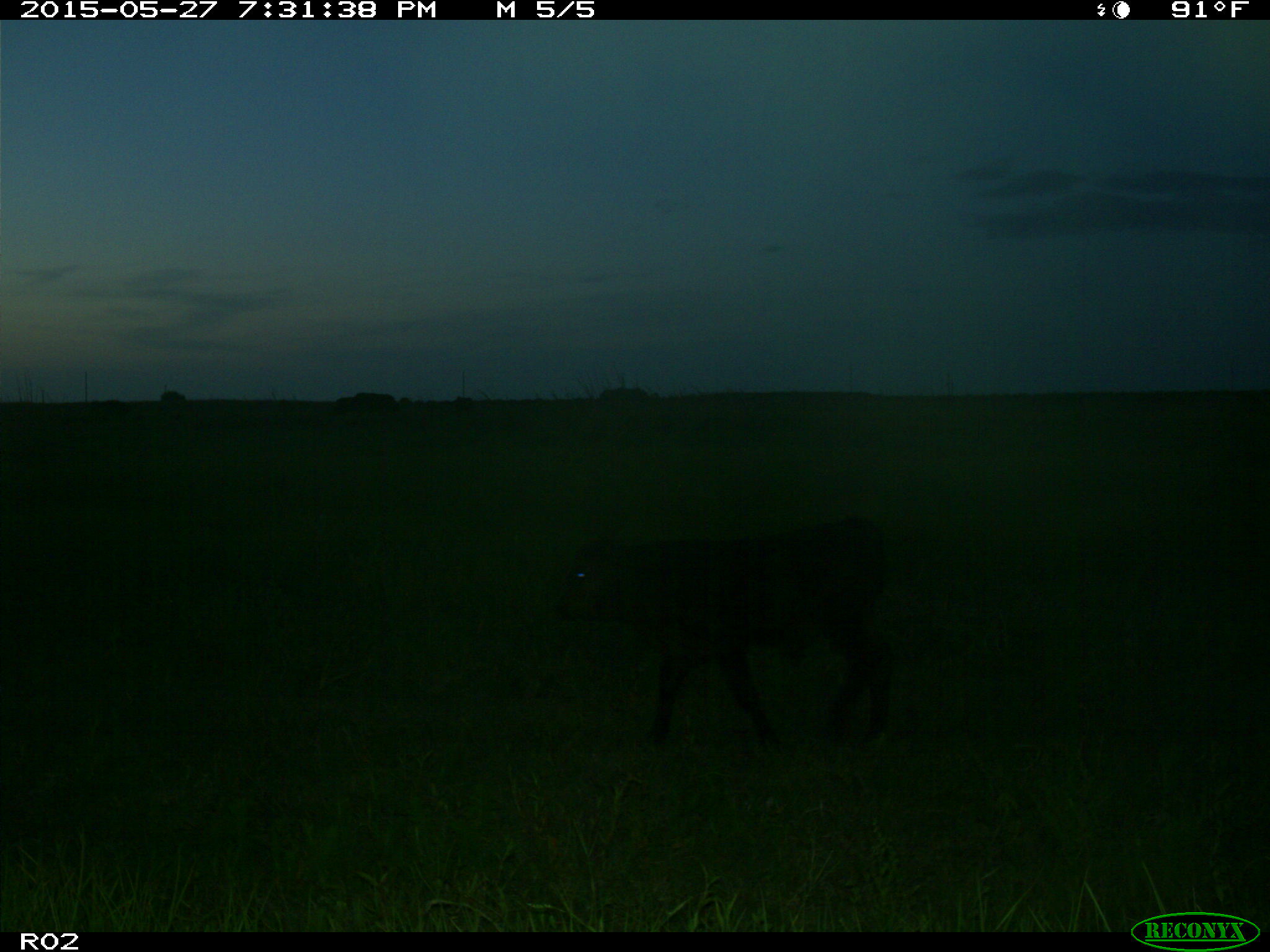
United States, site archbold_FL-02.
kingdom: Animalia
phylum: Chordata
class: Mammalia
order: Artiodactyla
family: Bovidae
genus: Bos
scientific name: Bos taurus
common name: domestic cow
Bos taurus (domestic cow).